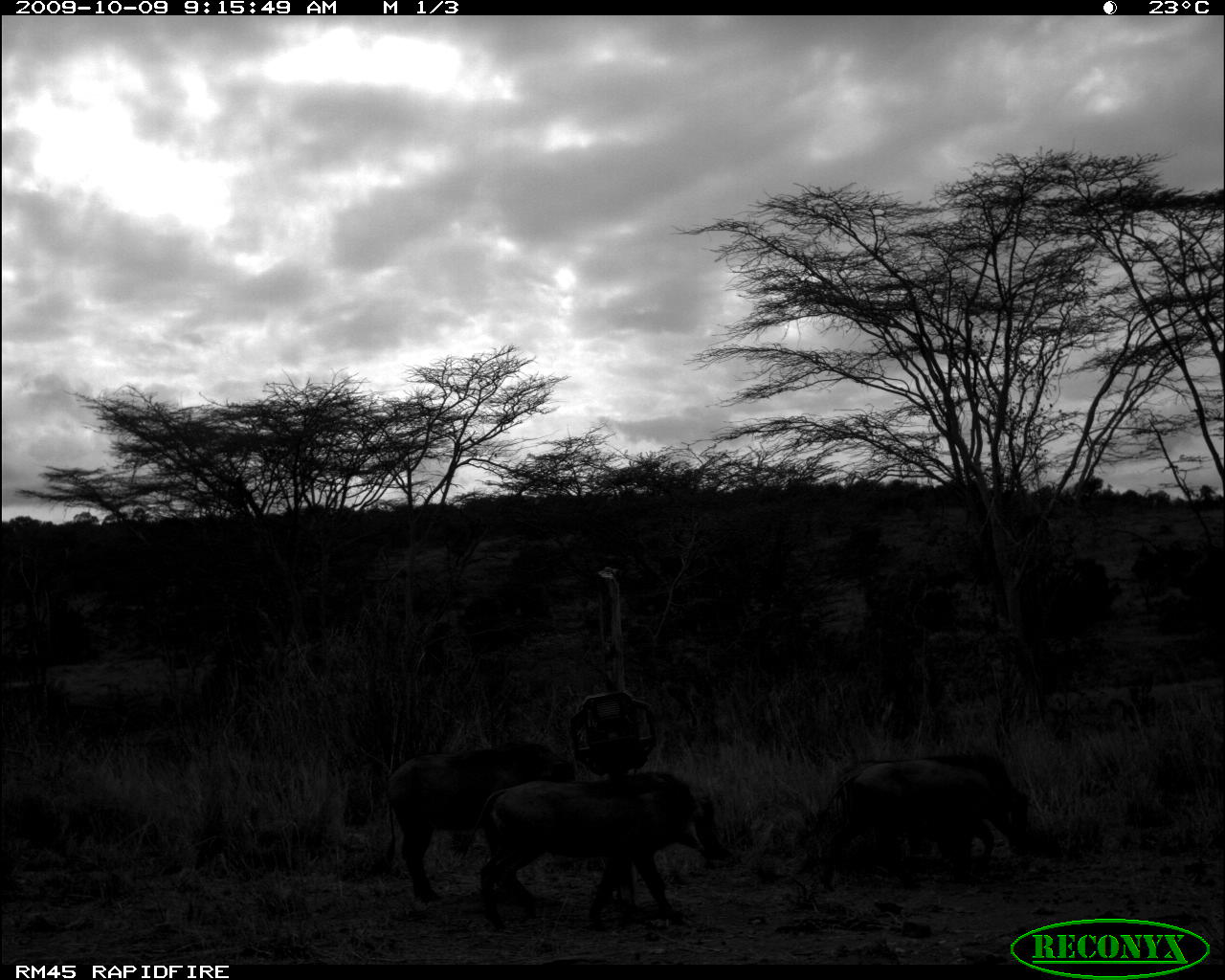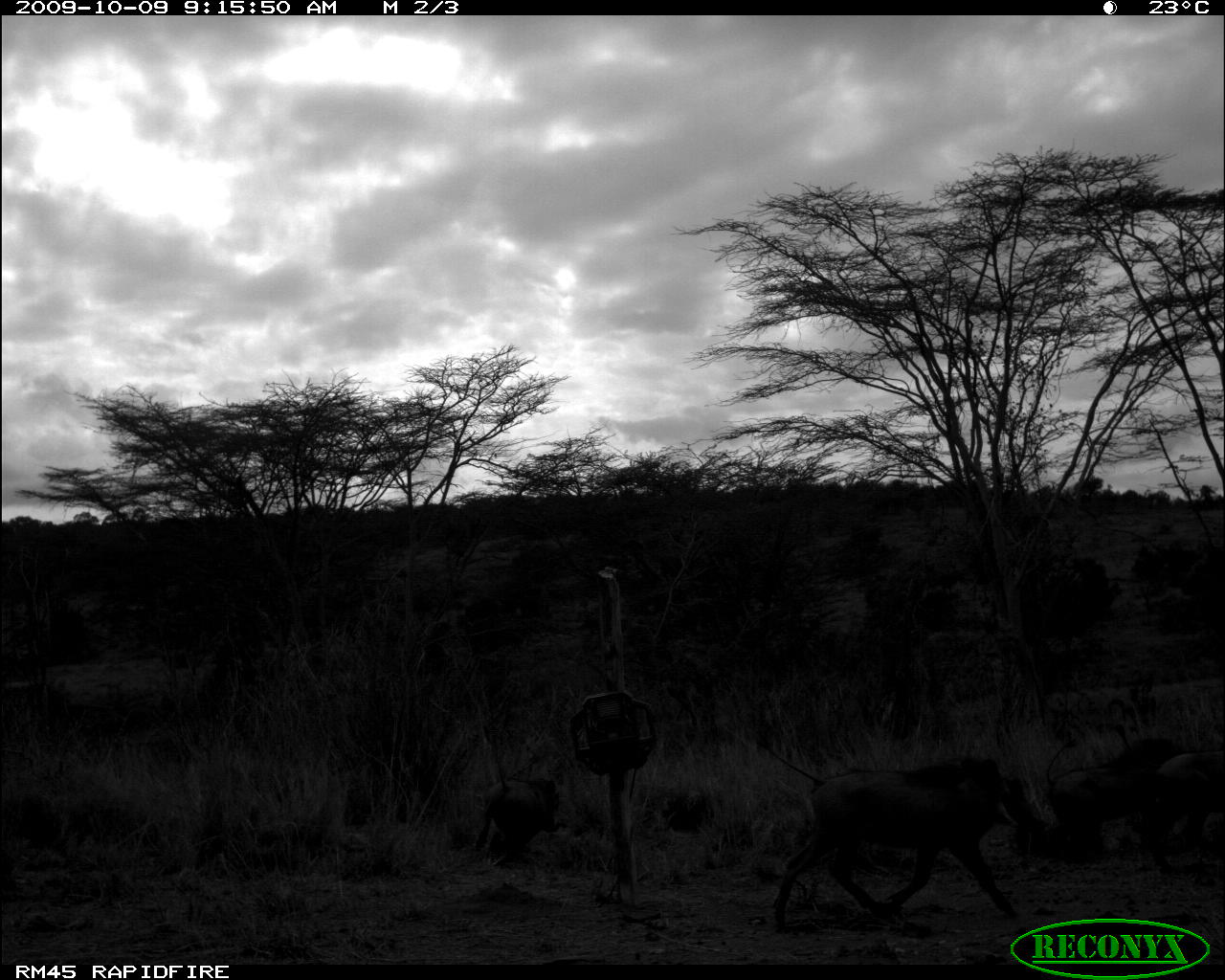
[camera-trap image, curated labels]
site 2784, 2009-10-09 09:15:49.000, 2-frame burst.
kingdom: Animalia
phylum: Chordata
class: Mammalia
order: Artiodactyla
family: Suidae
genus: Phacochoerus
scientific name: Phacochoerus africanus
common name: common warthog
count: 4